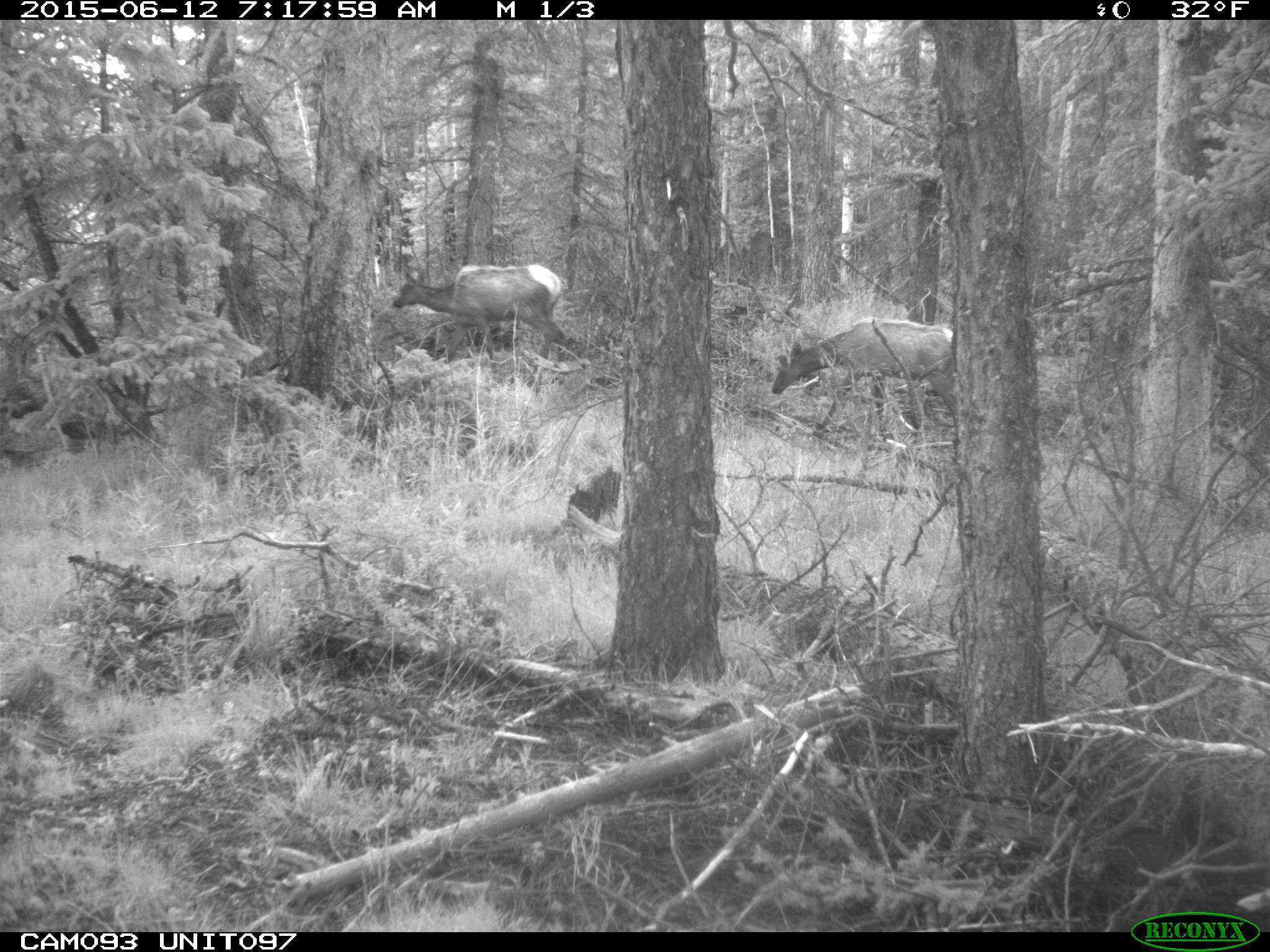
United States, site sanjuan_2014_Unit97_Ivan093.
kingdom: Animalia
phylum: Chordata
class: Mammalia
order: Artiodactyla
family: Cervidae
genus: Cervus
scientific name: Cervus elaphus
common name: red deer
Cervus elaphus (red deer).